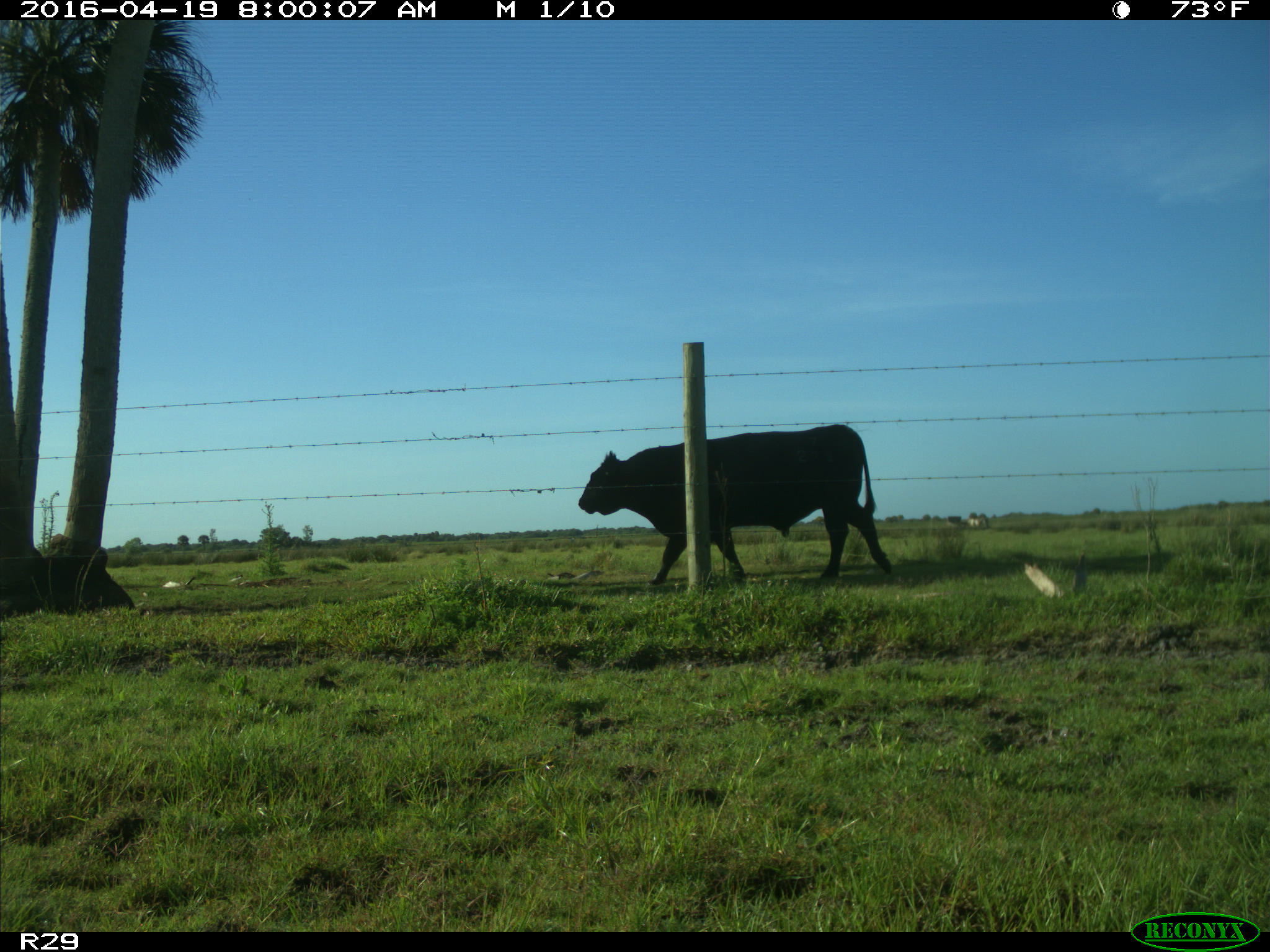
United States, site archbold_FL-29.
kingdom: Animalia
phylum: Chordata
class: Mammalia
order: Artiodactyla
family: Bovidae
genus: Bos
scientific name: Bos taurus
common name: domestic cow